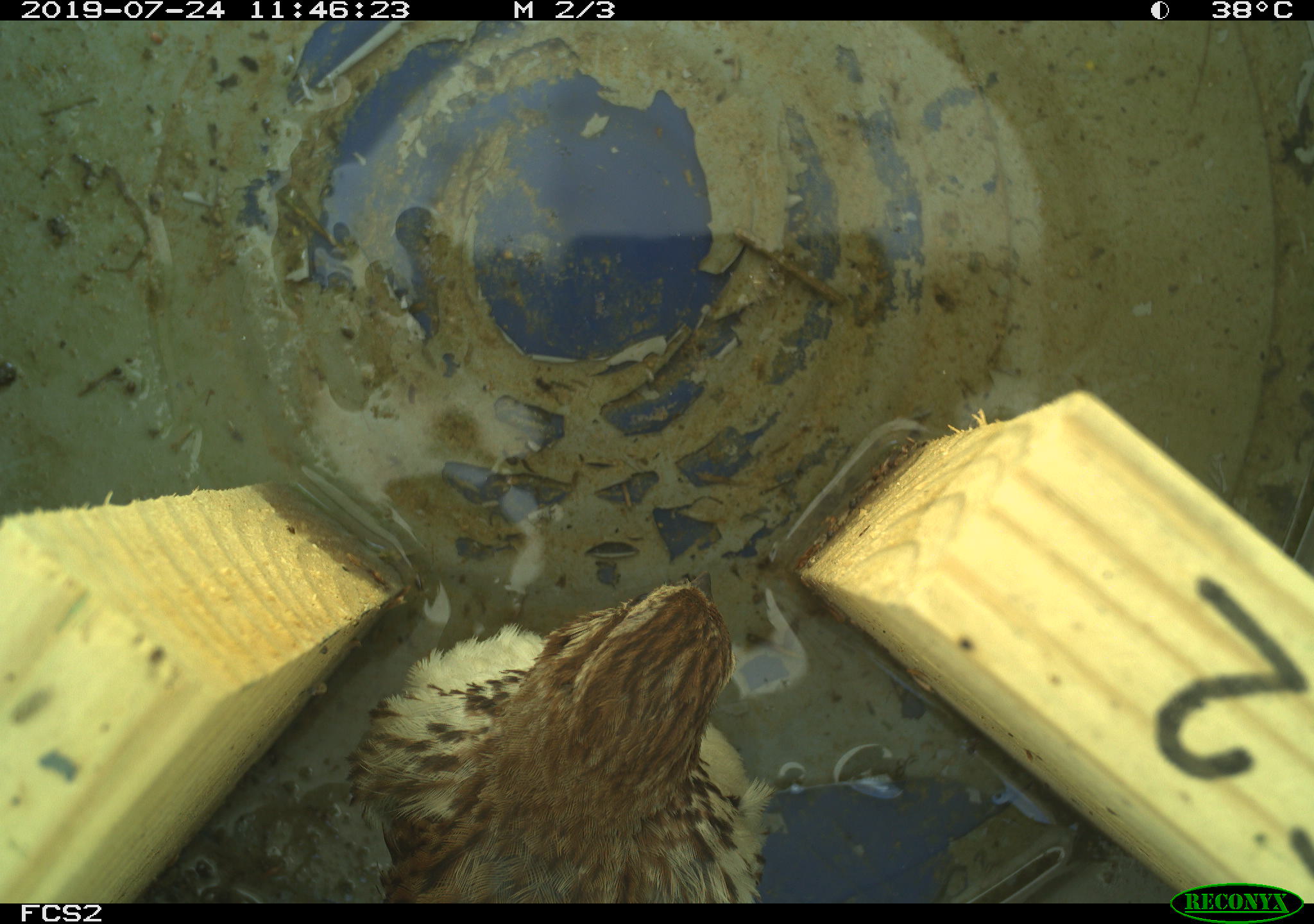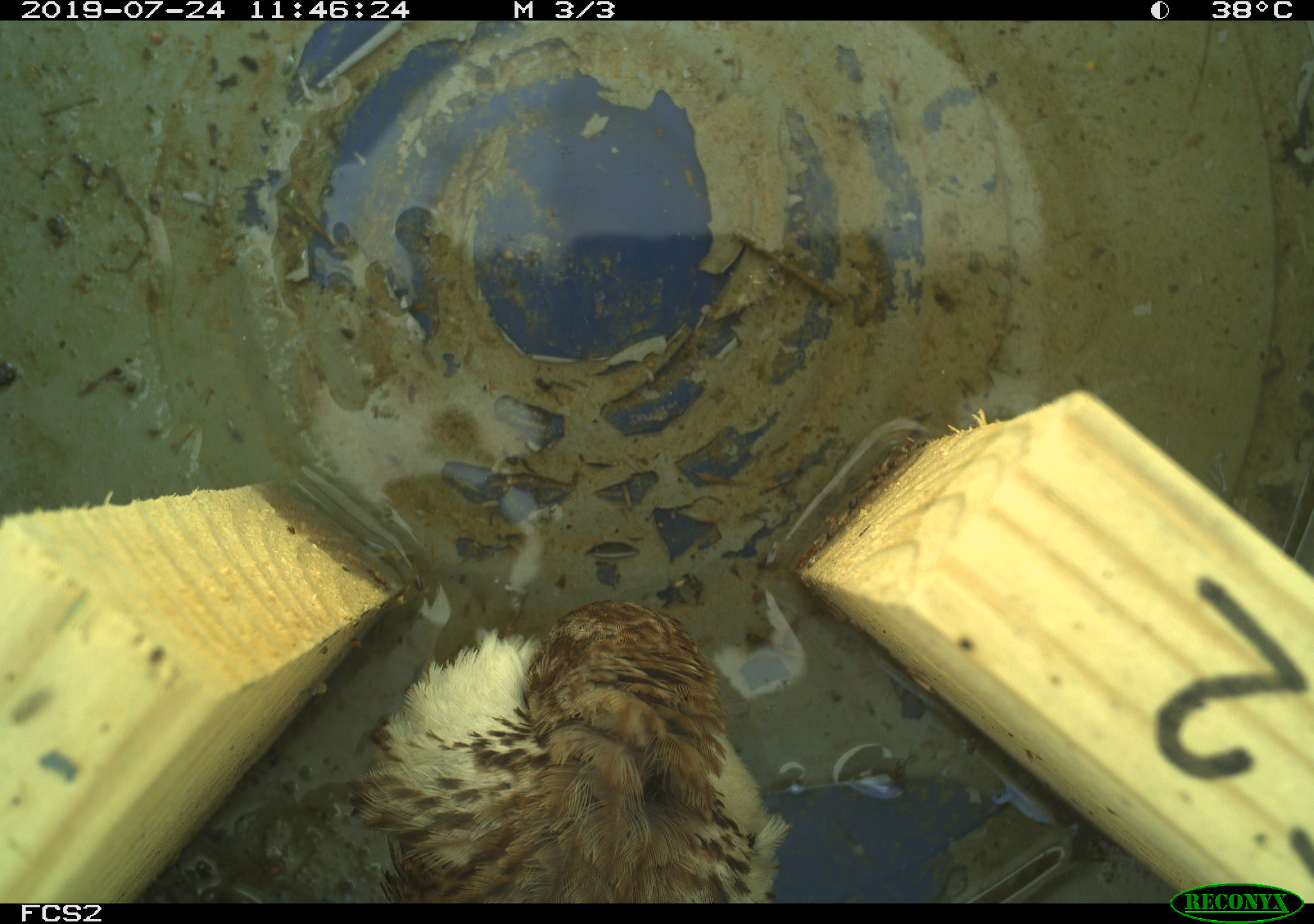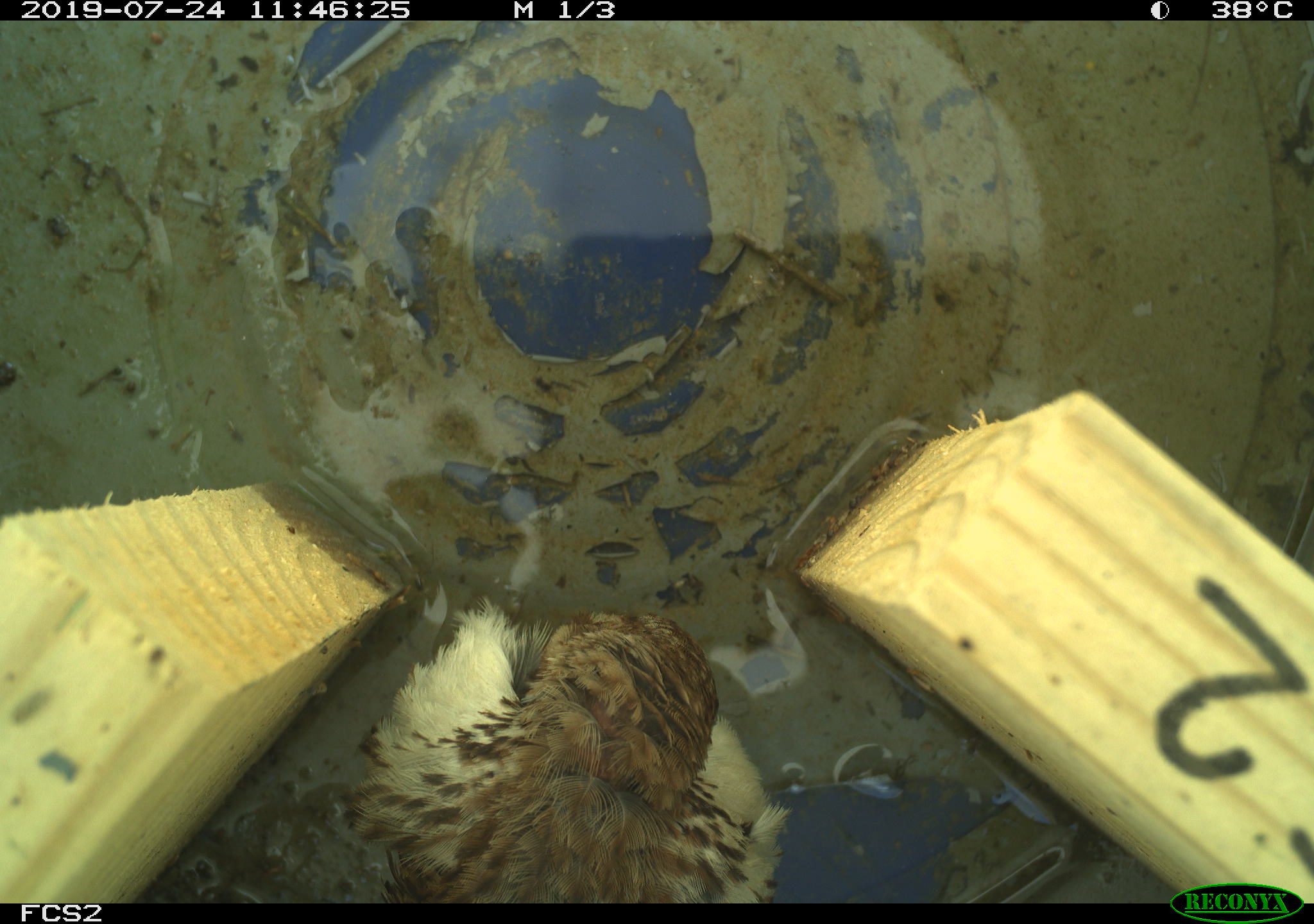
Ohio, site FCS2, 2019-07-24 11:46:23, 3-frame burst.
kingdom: Animalia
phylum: Chordata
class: Aves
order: Passeriformes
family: Passerellidae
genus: Melospiza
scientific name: Melospiza melodia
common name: song sparrow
Song sparrow (Melospiza melodia).